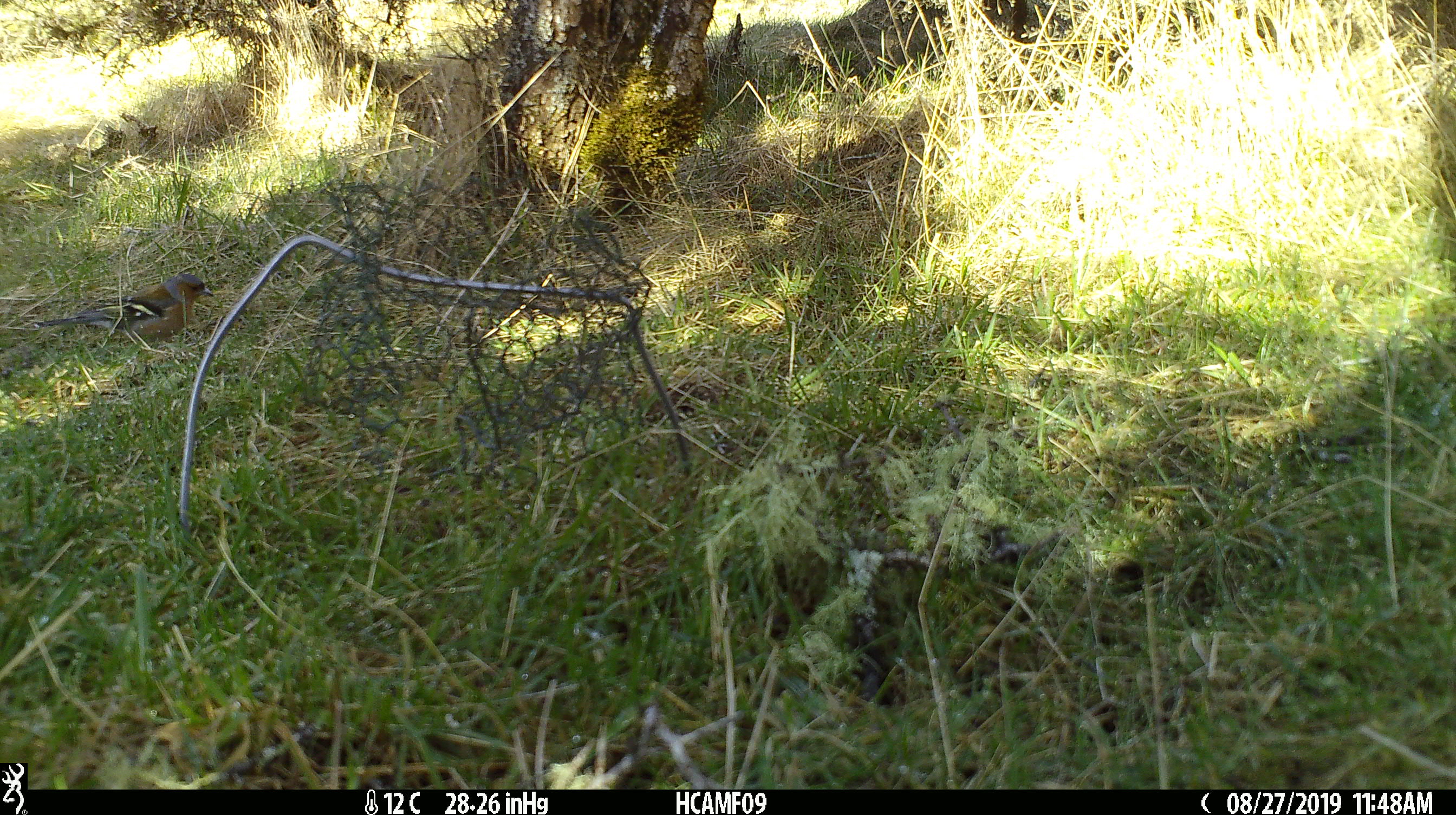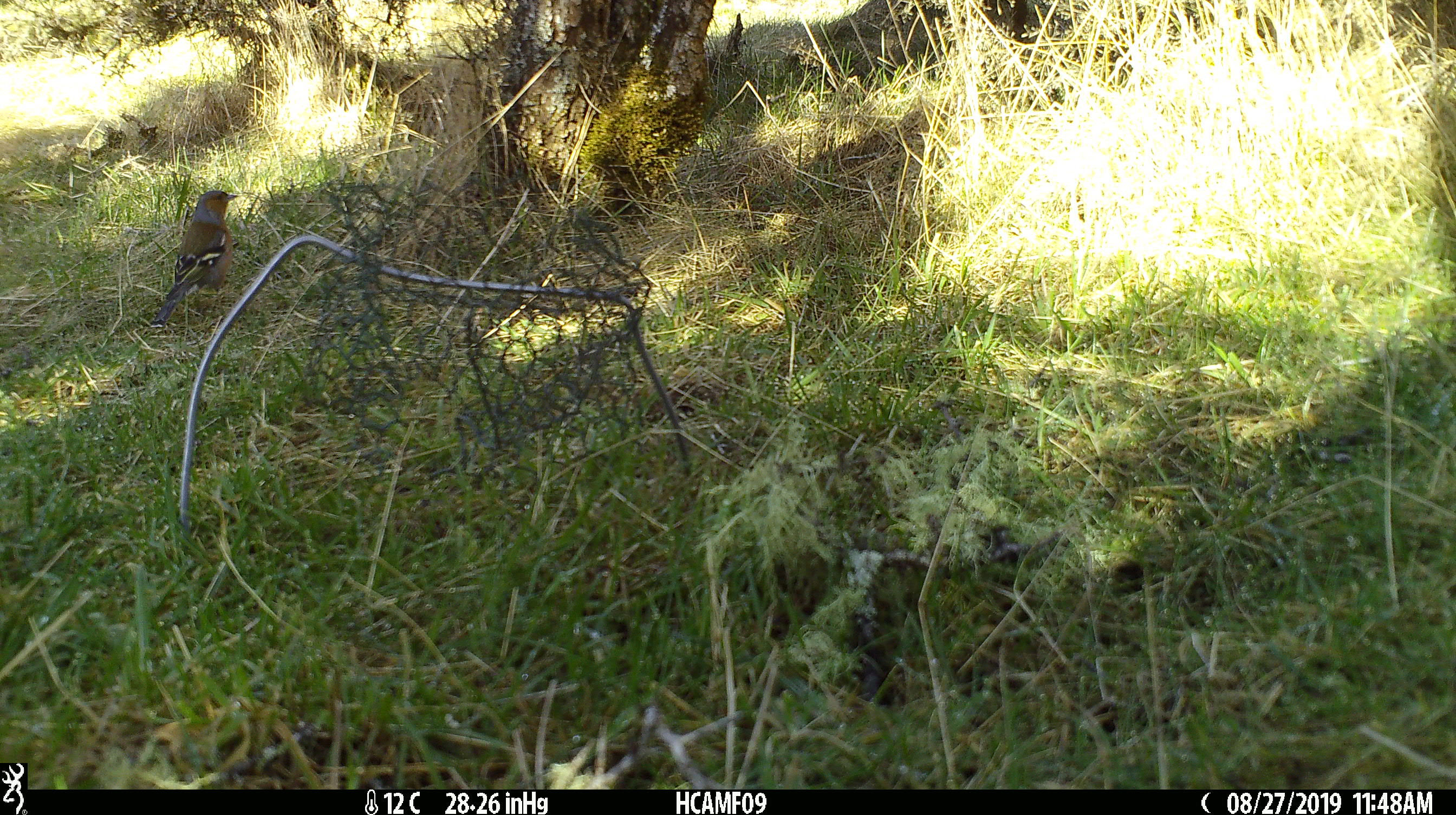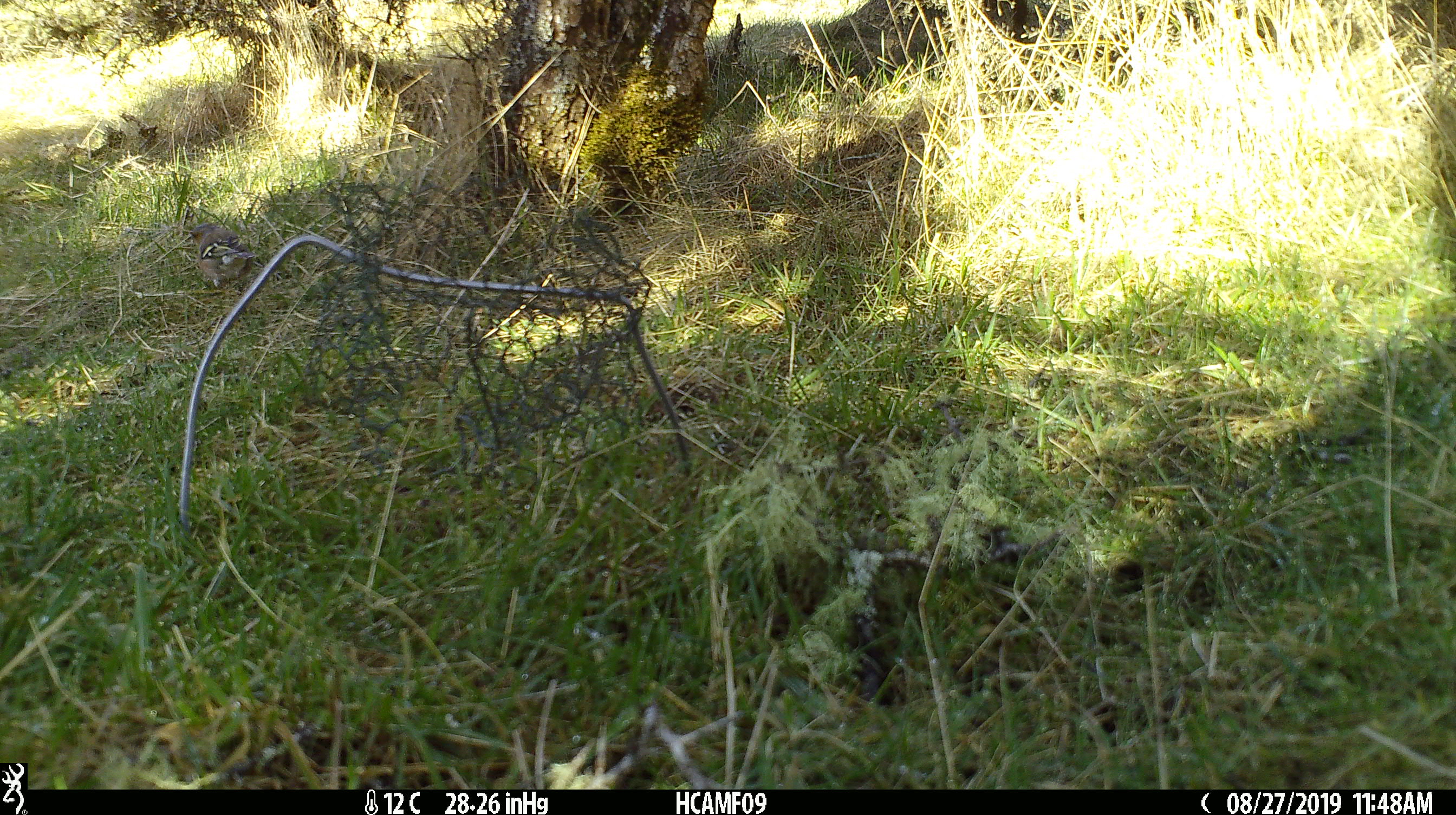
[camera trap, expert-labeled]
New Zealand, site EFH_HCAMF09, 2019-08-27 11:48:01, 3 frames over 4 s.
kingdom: Animalia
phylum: Chordata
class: Aves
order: Passeriformes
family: Fringillidae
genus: Fringilla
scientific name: Fringilla coelebs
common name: common chaffinch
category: chaffinch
Chaffinch (common chaffinch) (Fringilla coelebs).